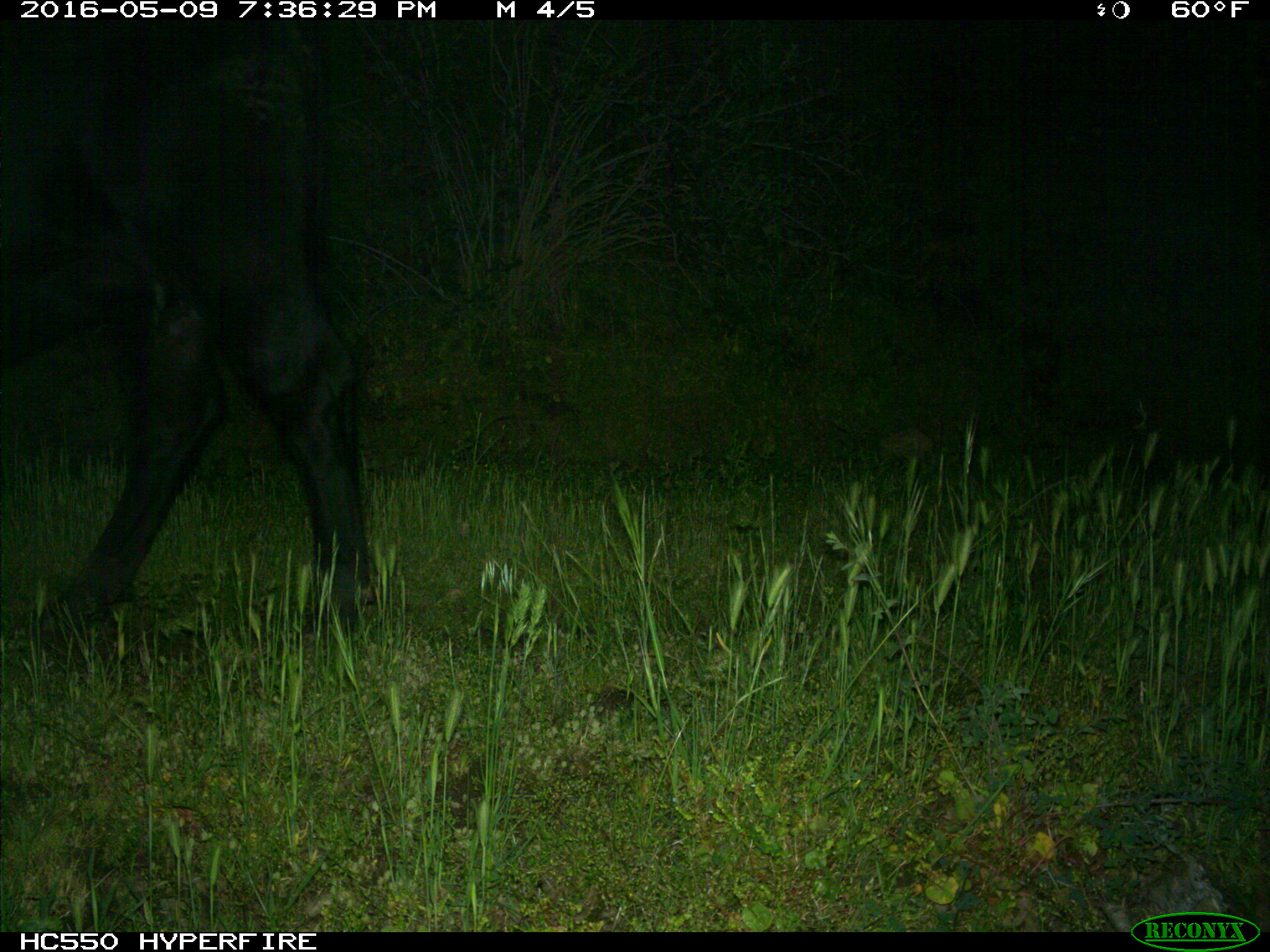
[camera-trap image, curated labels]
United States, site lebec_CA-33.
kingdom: Animalia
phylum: Chordata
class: Mammalia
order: Artiodactyla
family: Bovidae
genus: Bos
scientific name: Bos taurus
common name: domestic cow